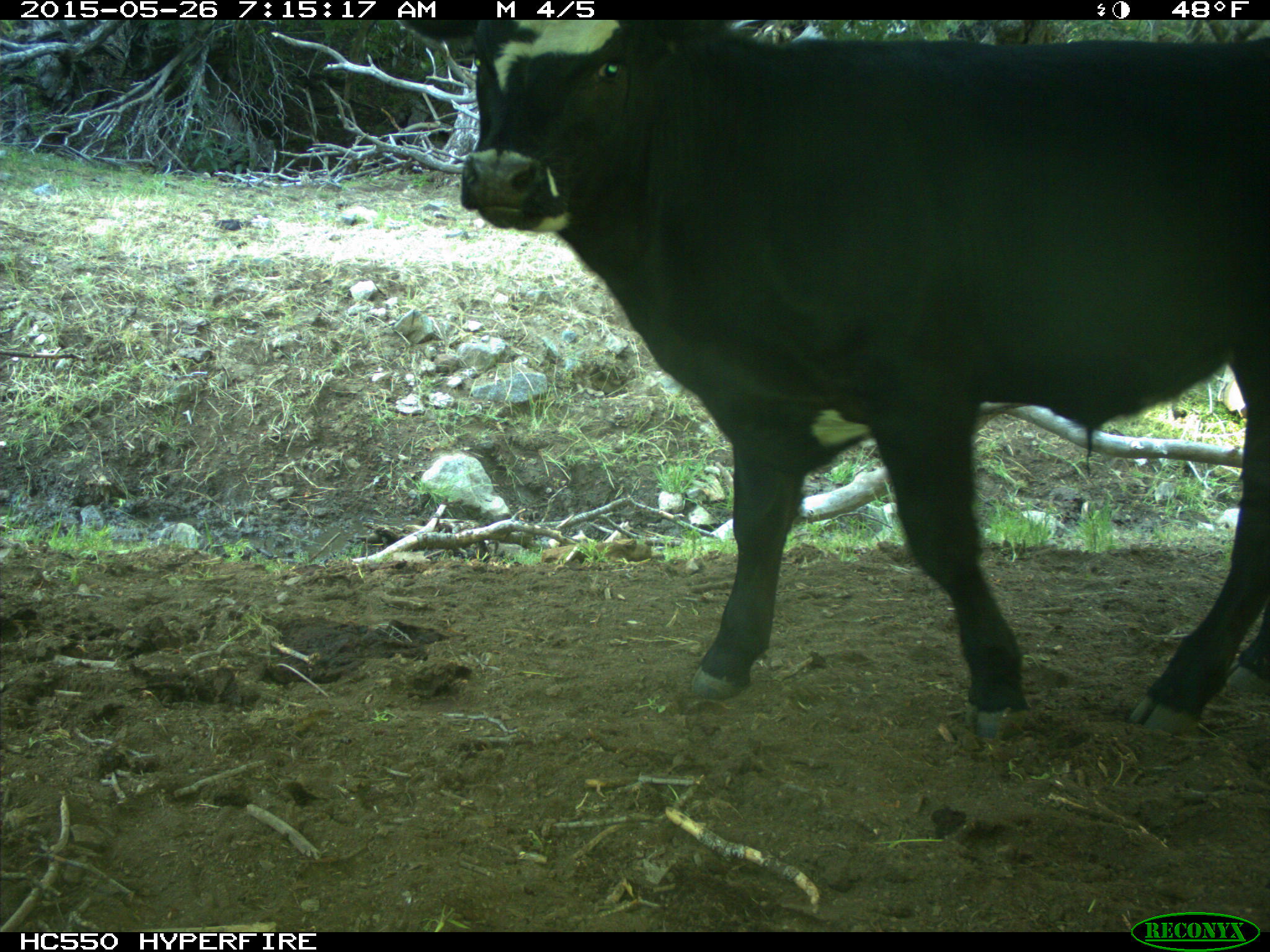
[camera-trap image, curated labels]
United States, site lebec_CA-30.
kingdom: Animalia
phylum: Chordata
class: Mammalia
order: Artiodactyla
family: Bovidae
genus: Bos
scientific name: Bos taurus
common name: domestic cow